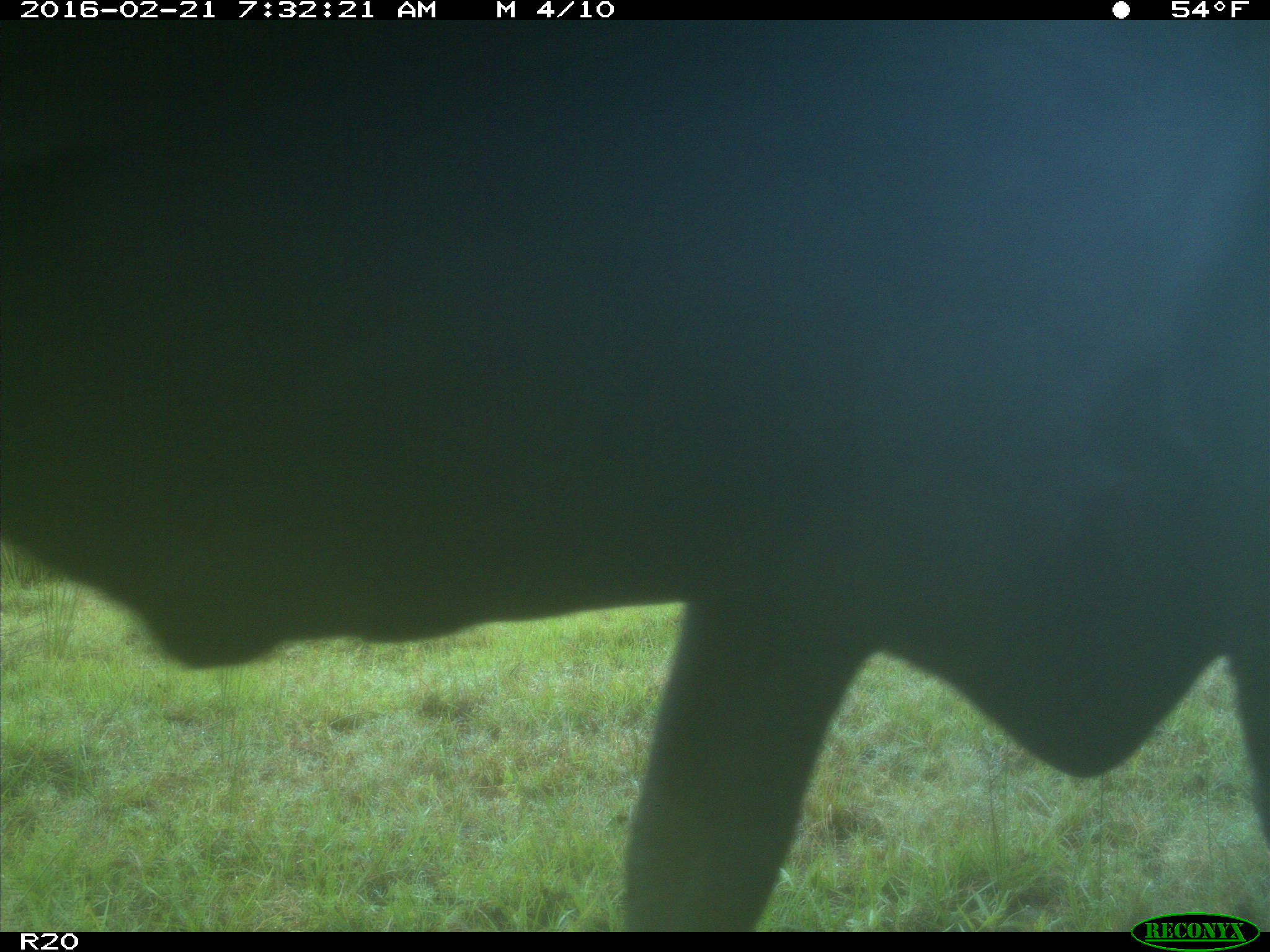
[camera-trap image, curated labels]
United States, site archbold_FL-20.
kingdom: Animalia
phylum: Chordata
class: Mammalia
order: Artiodactyla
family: Bovidae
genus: Bos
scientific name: Bos taurus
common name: domestic cow